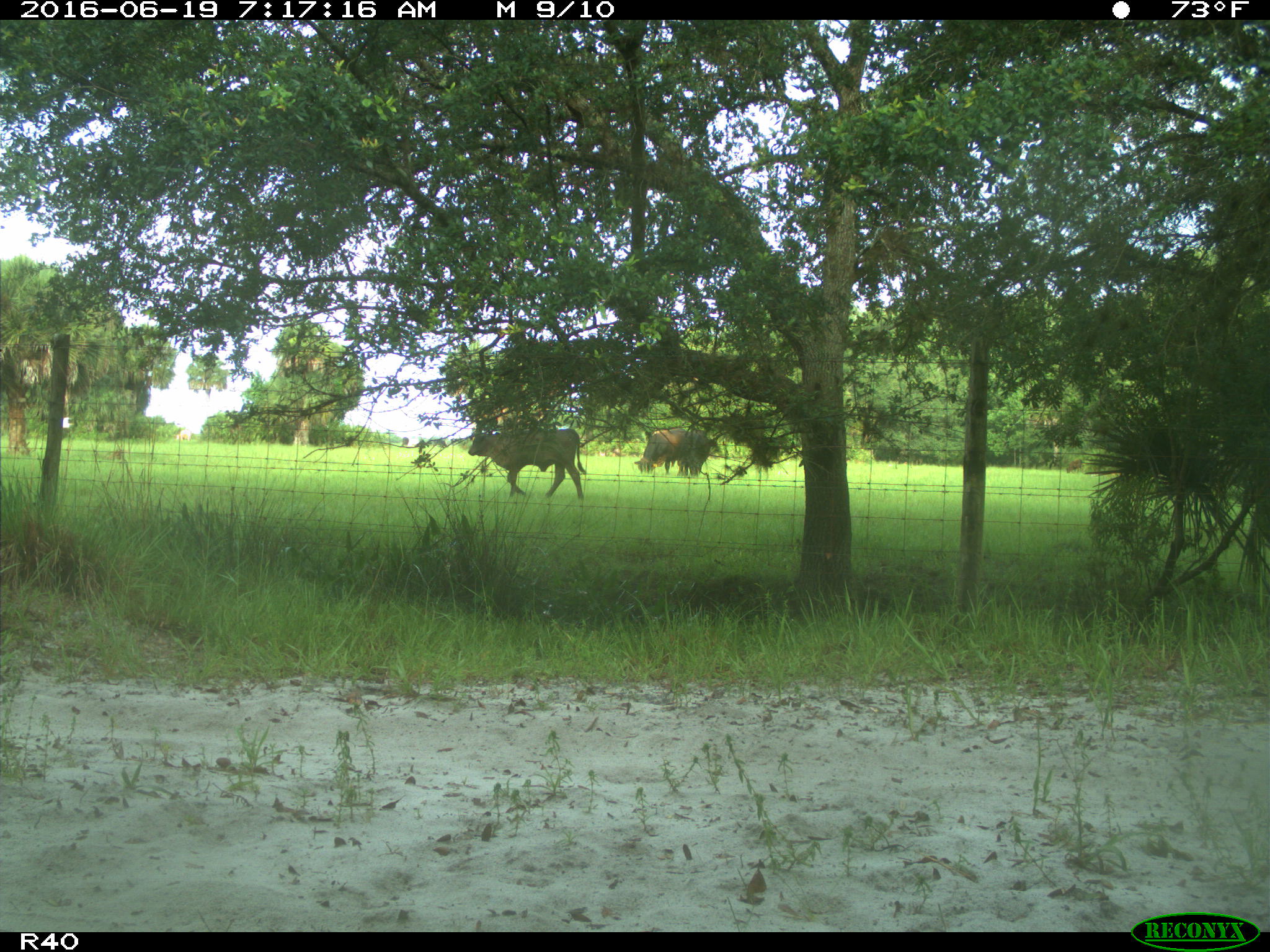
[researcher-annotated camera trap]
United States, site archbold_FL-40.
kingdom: Animalia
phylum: Chordata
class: Mammalia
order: Artiodactyla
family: Bovidae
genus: Bos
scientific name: Bos taurus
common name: domestic cow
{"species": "Bos taurus (domestic cow)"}